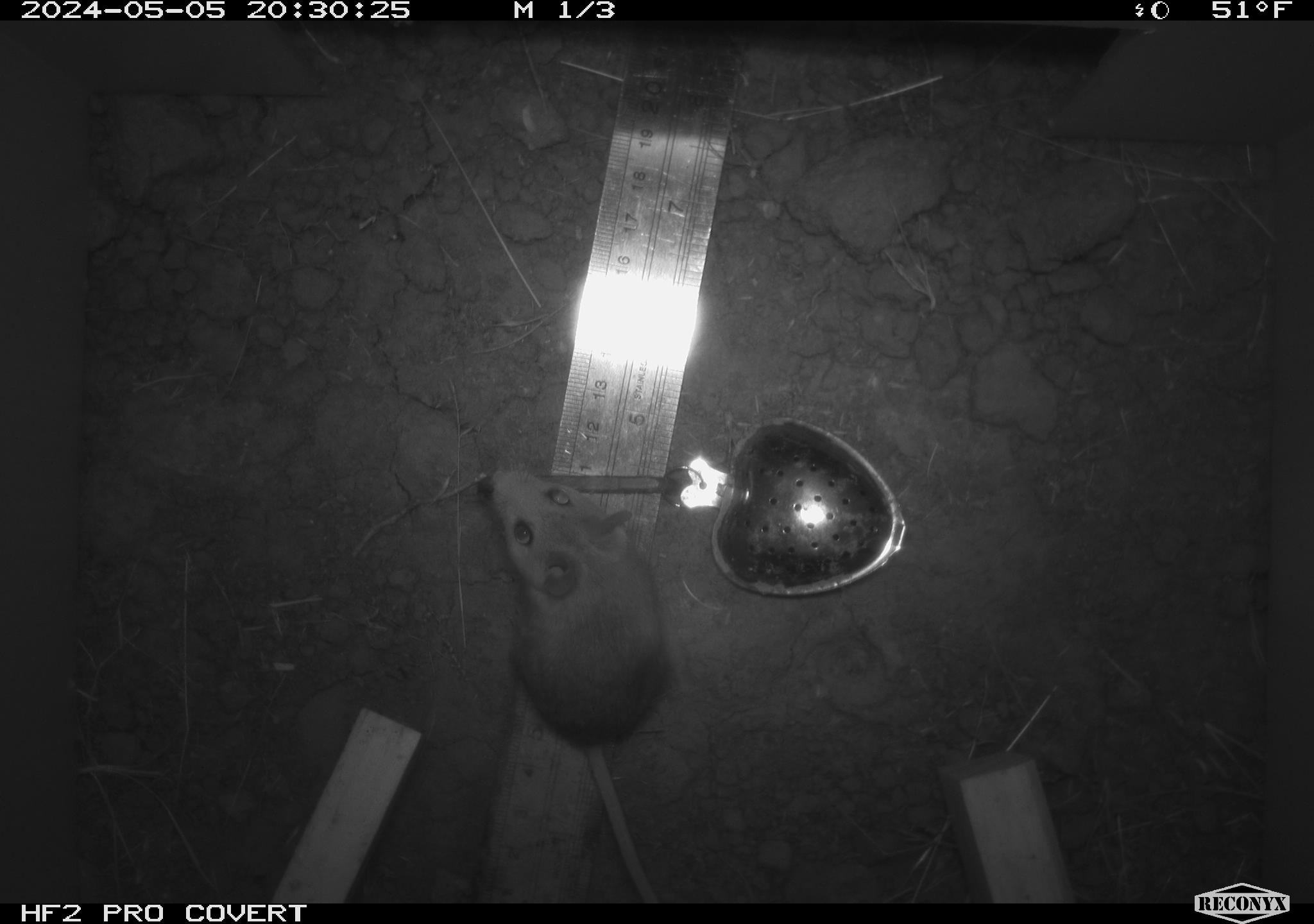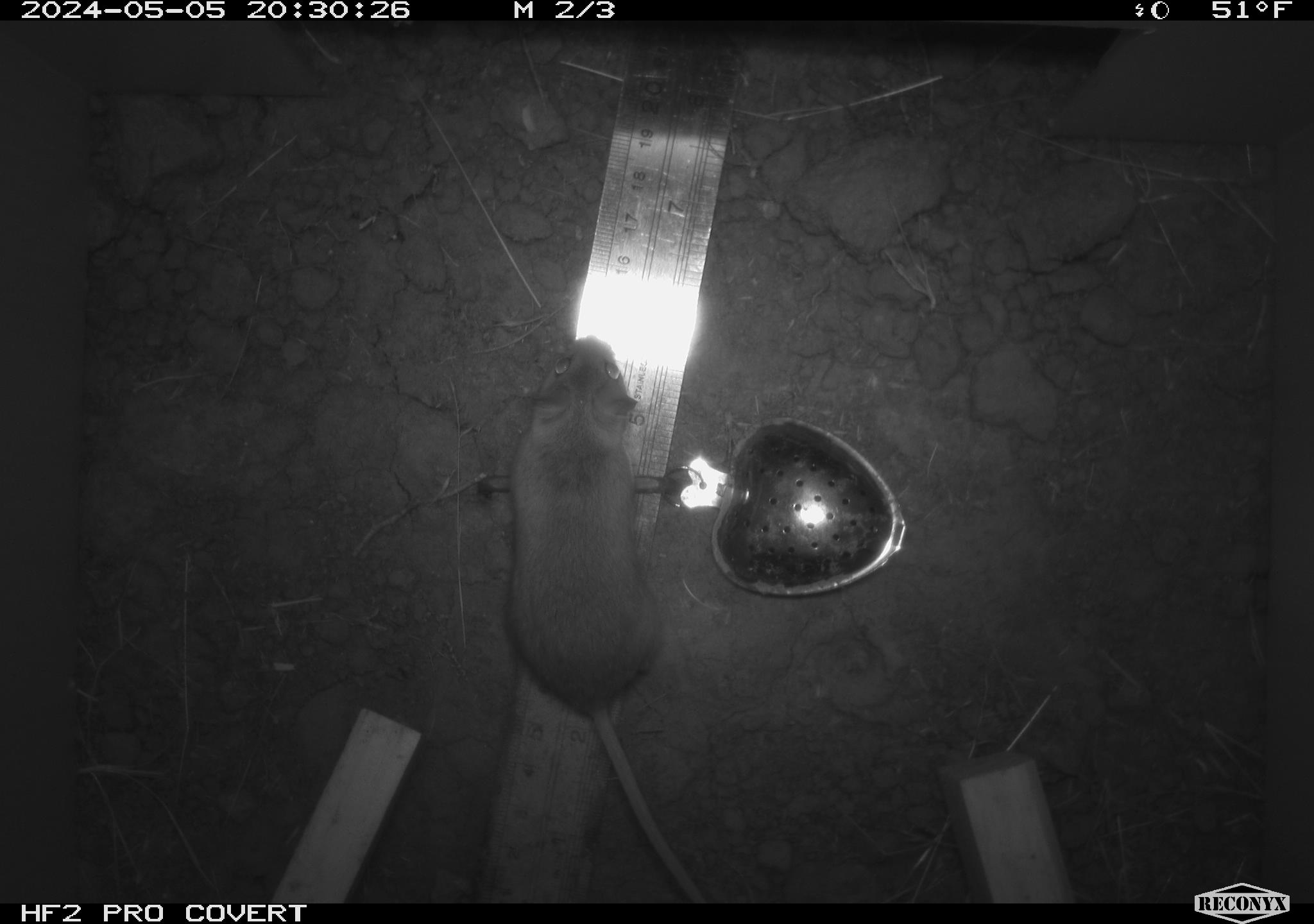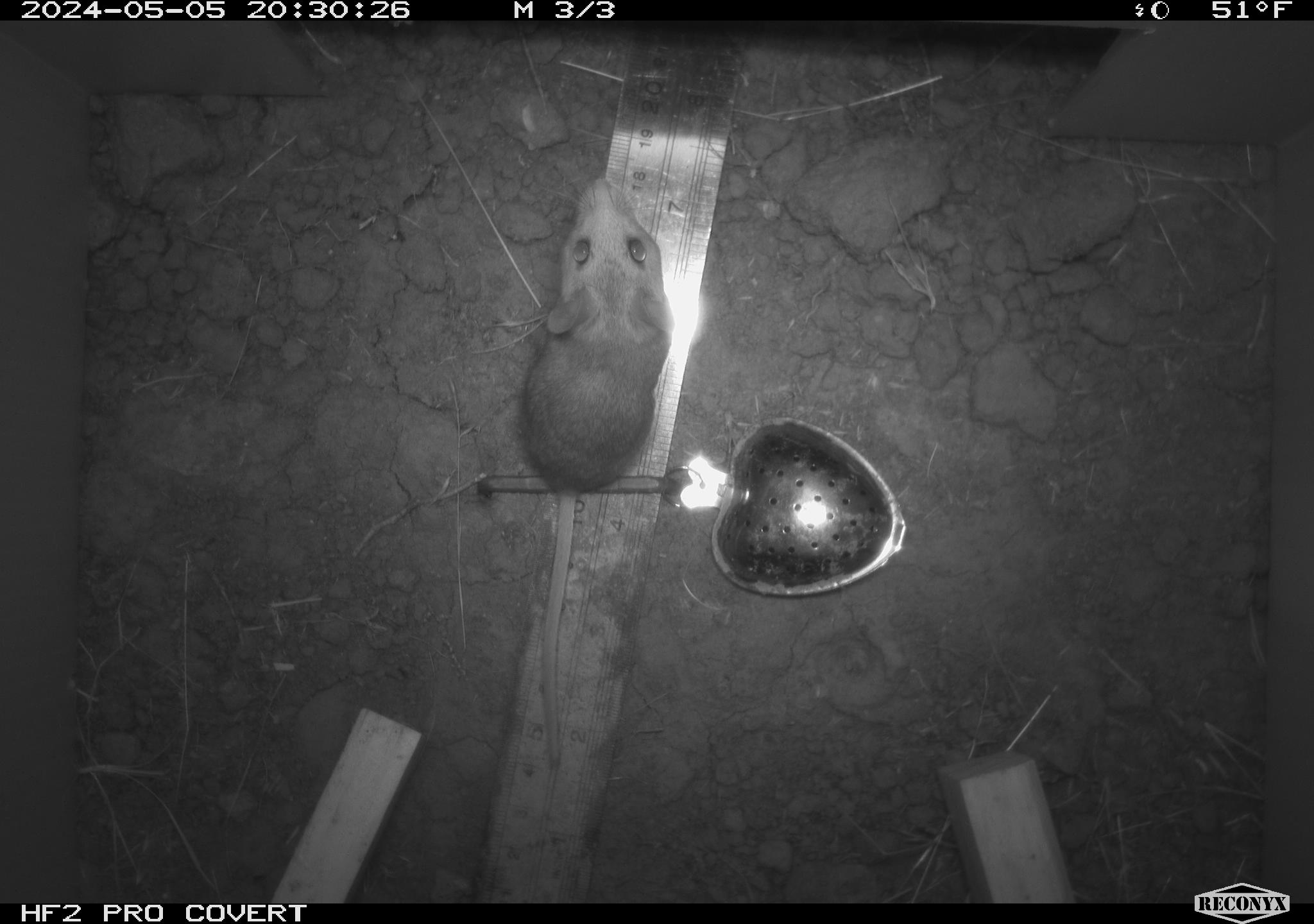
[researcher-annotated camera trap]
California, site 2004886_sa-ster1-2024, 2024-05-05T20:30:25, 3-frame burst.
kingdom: Animalia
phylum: Chordata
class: Mammalia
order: Rodentia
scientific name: Rodentia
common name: mouse species